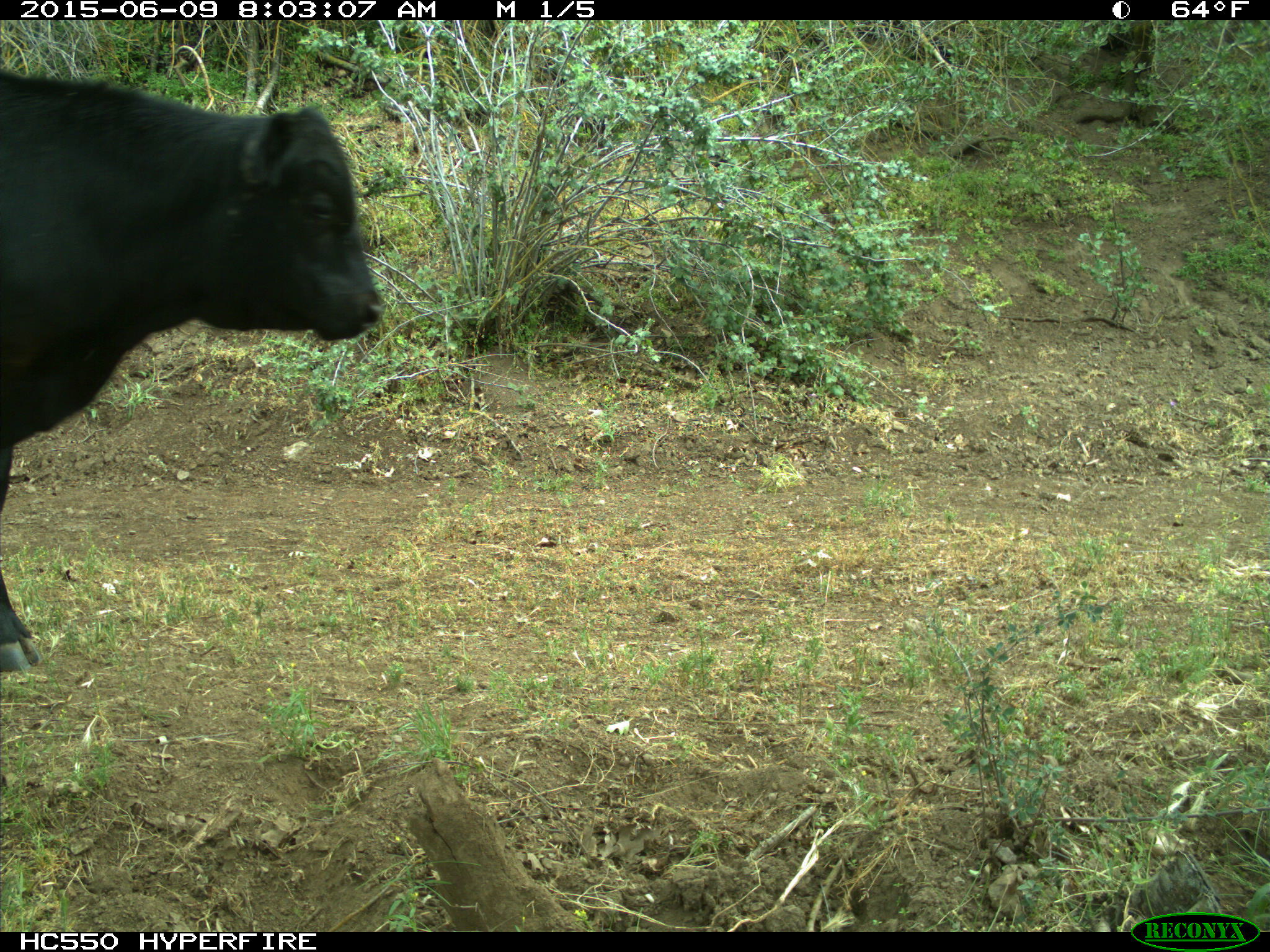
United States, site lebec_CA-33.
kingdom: Animalia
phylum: Chordata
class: Mammalia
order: Artiodactyla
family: Bovidae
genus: Bos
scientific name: Bos taurus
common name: domestic cow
Bos taurus (domestic cow).